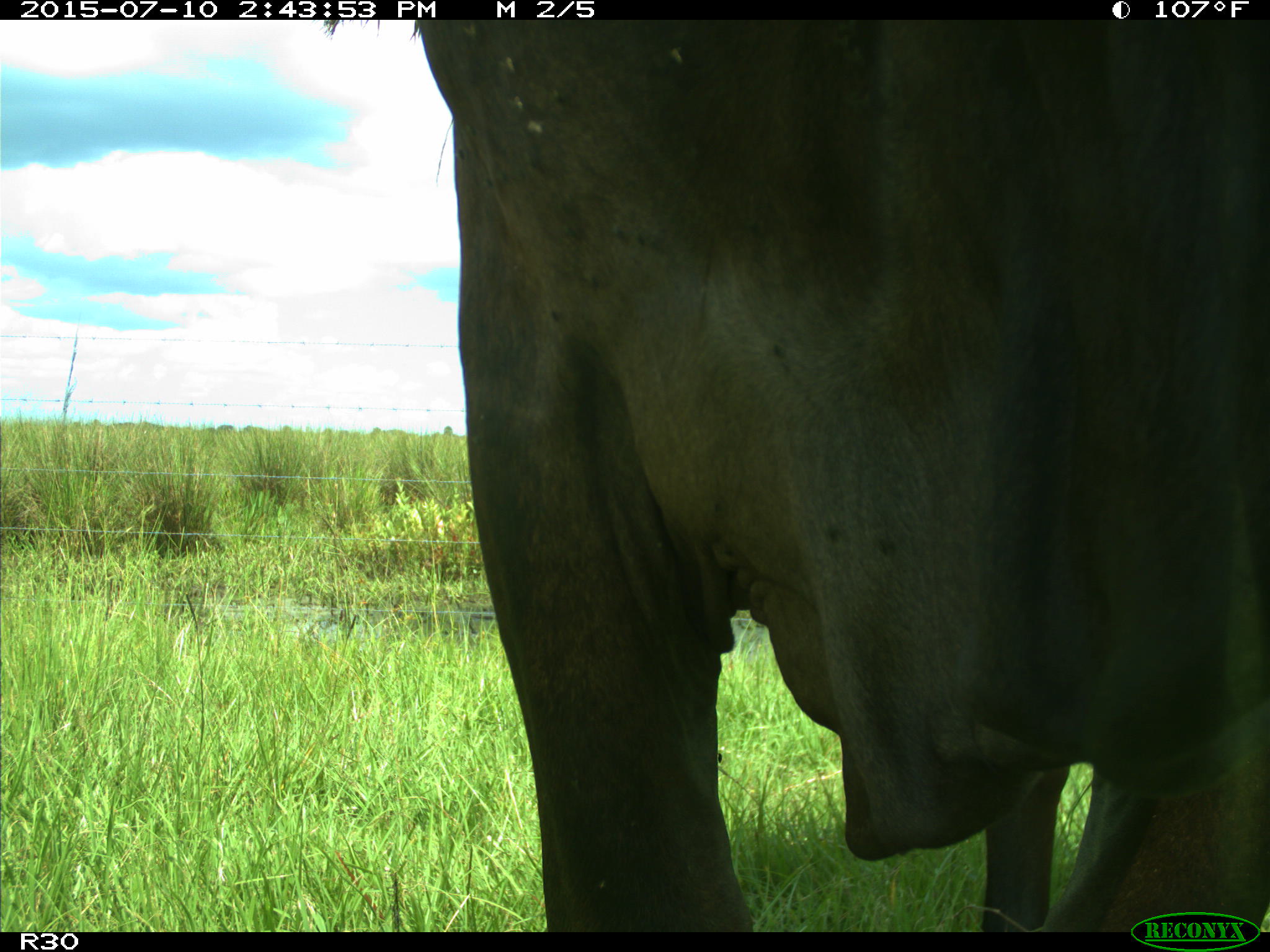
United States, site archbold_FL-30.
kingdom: Animalia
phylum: Chordata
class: Mammalia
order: Artiodactyla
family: Bovidae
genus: Bos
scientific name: Bos taurus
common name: domestic cow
Bos taurus (domestic cow).